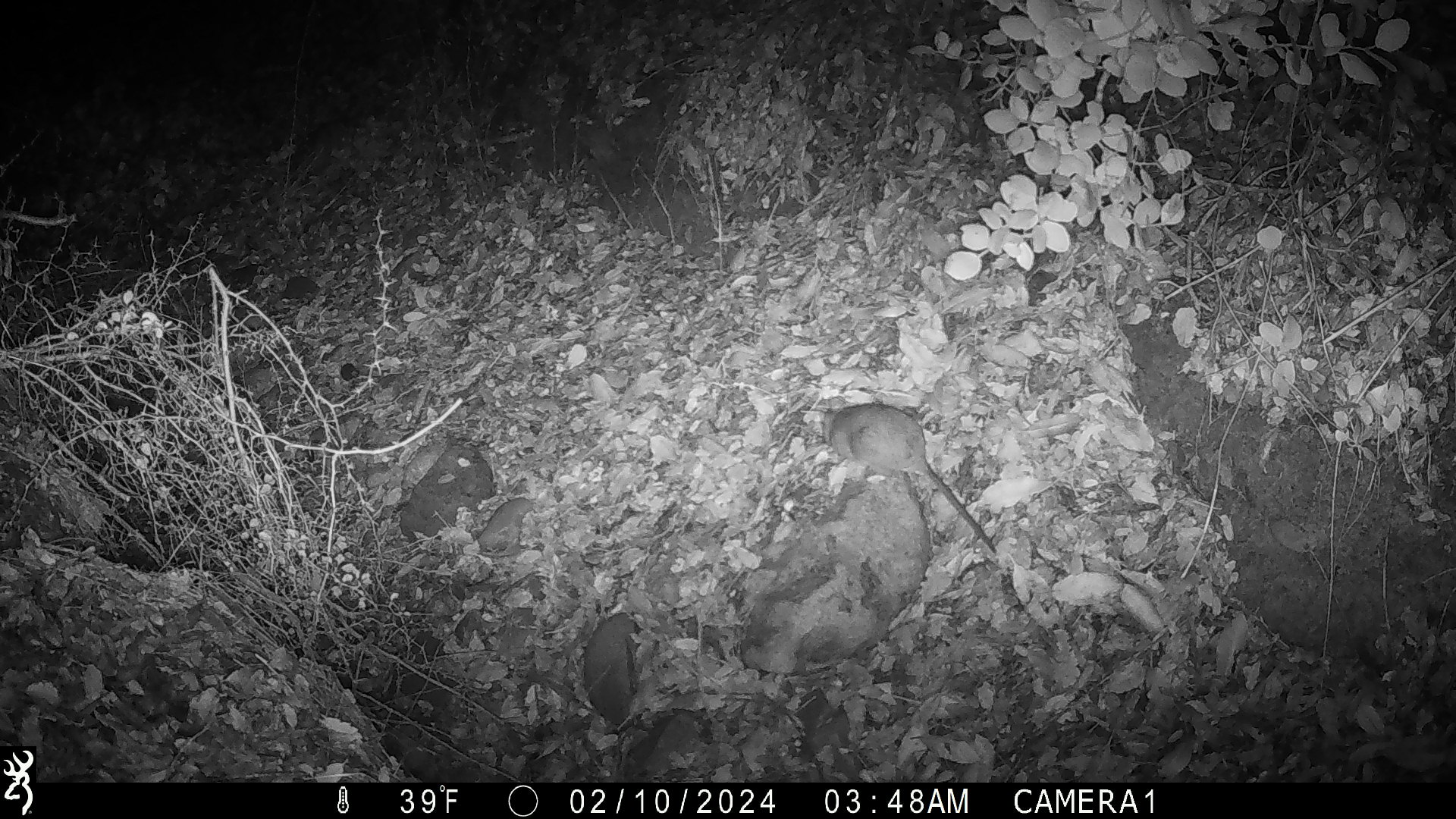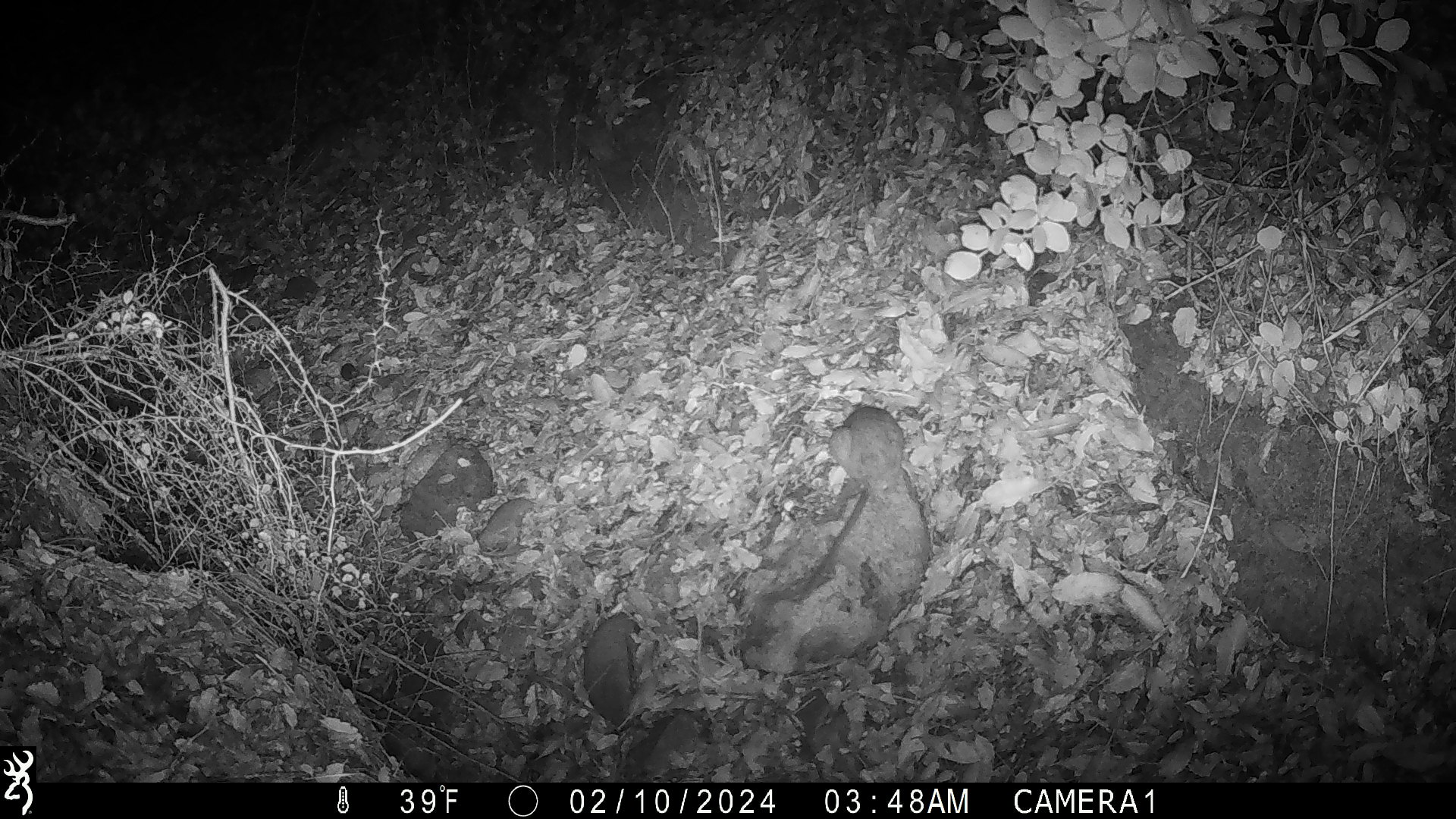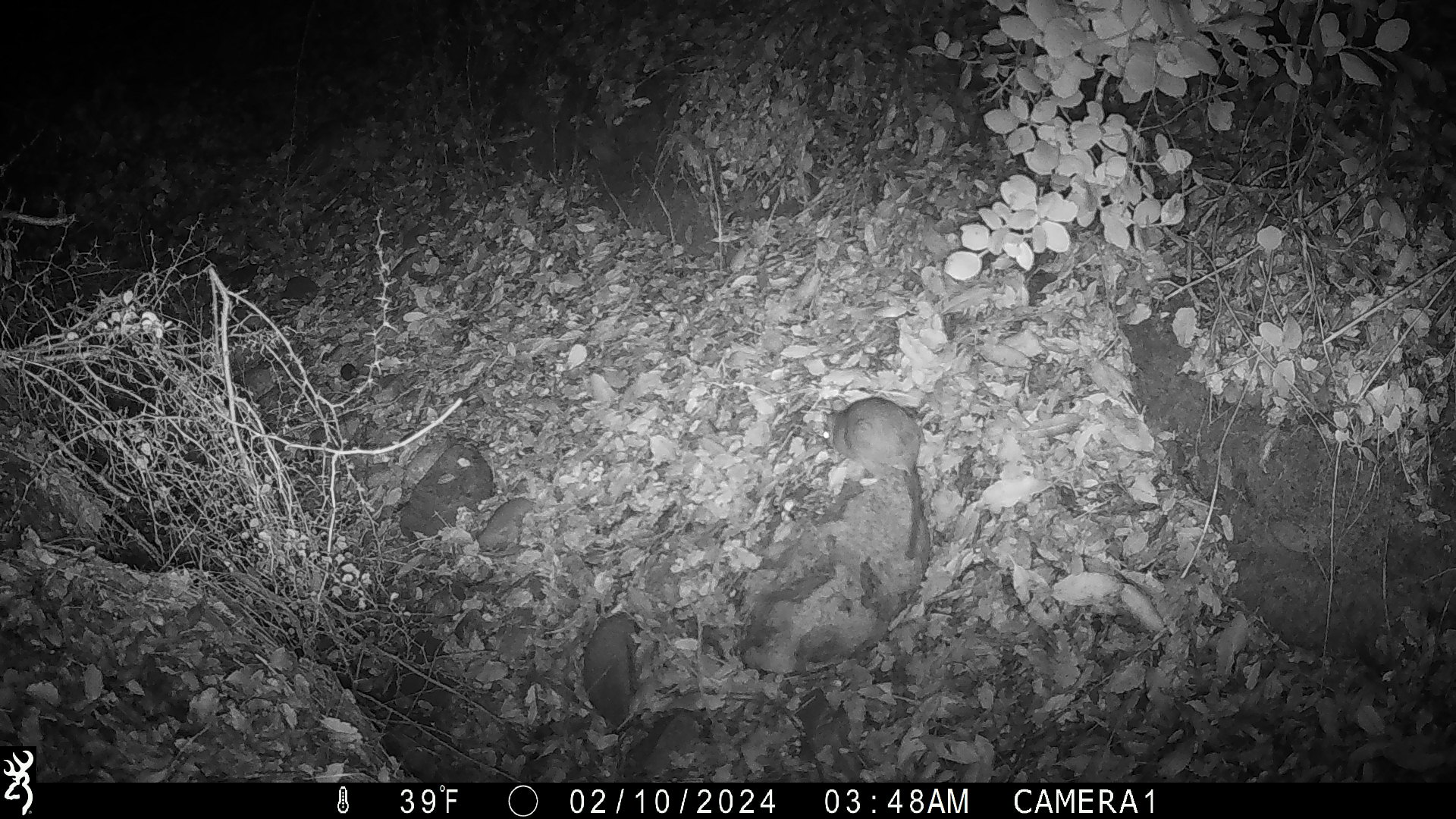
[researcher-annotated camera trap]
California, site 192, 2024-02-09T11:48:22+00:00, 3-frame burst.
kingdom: Animalia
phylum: Chordata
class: Mammalia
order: Rodentia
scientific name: Rodentia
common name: mouse or rat